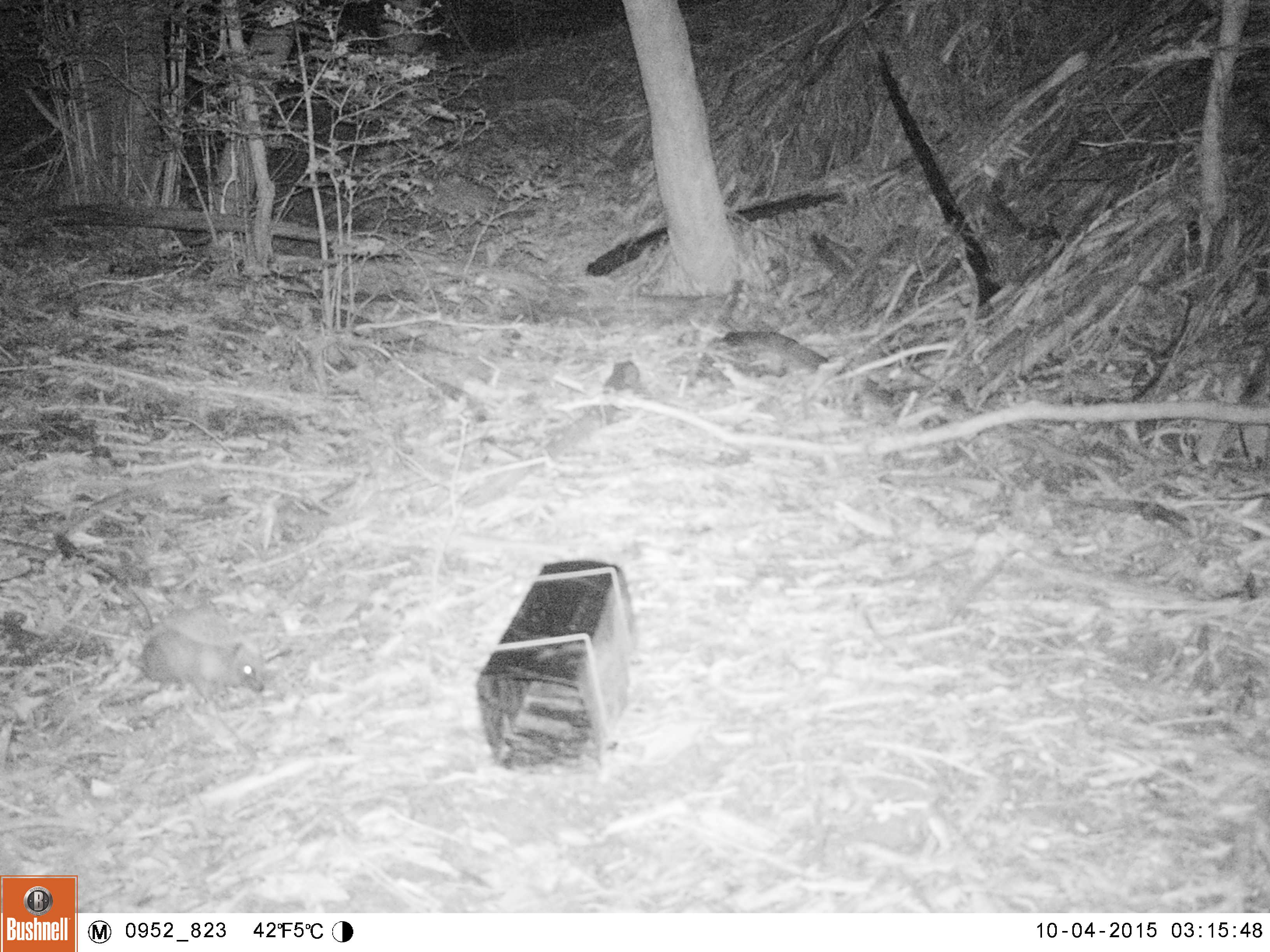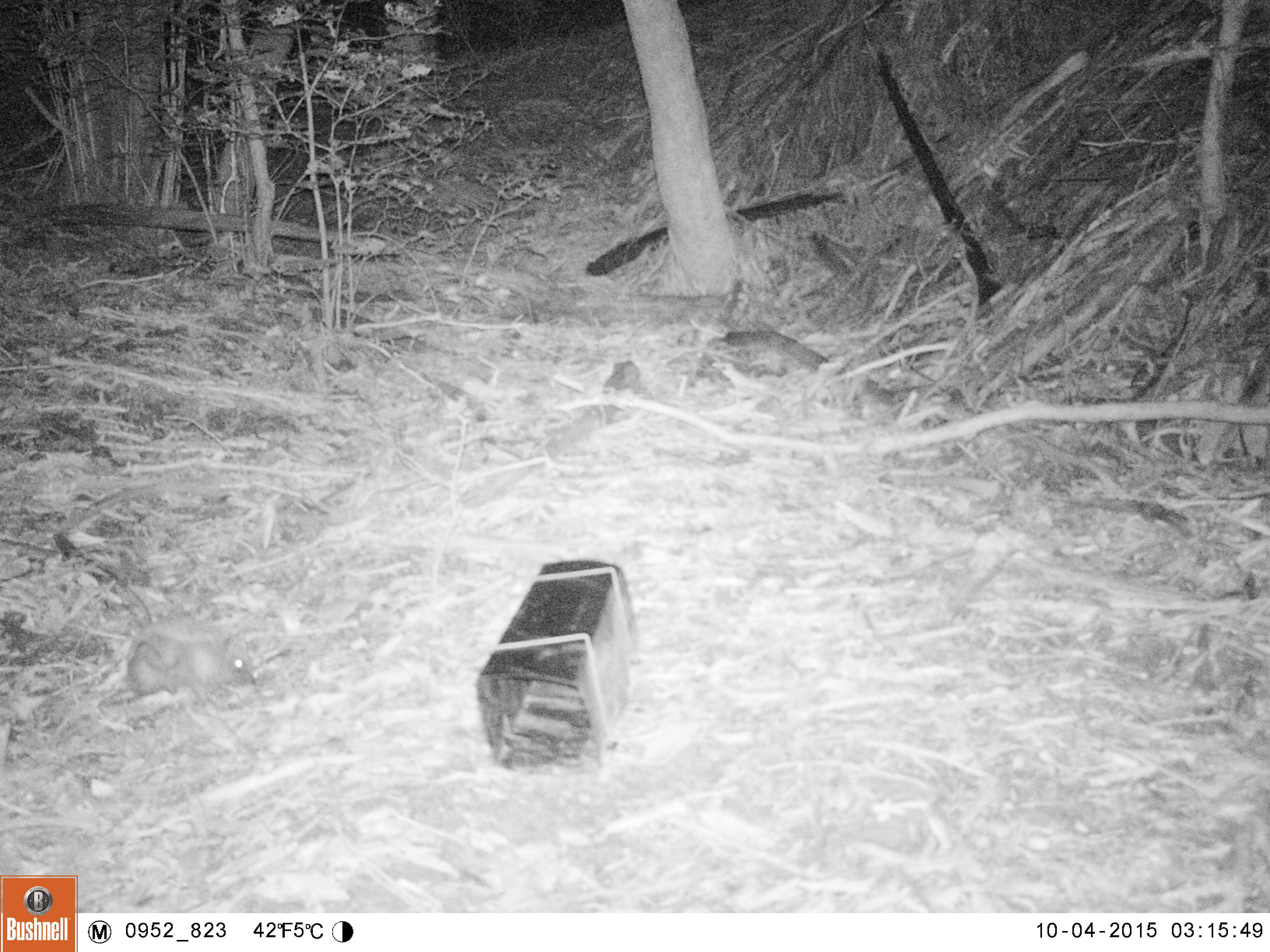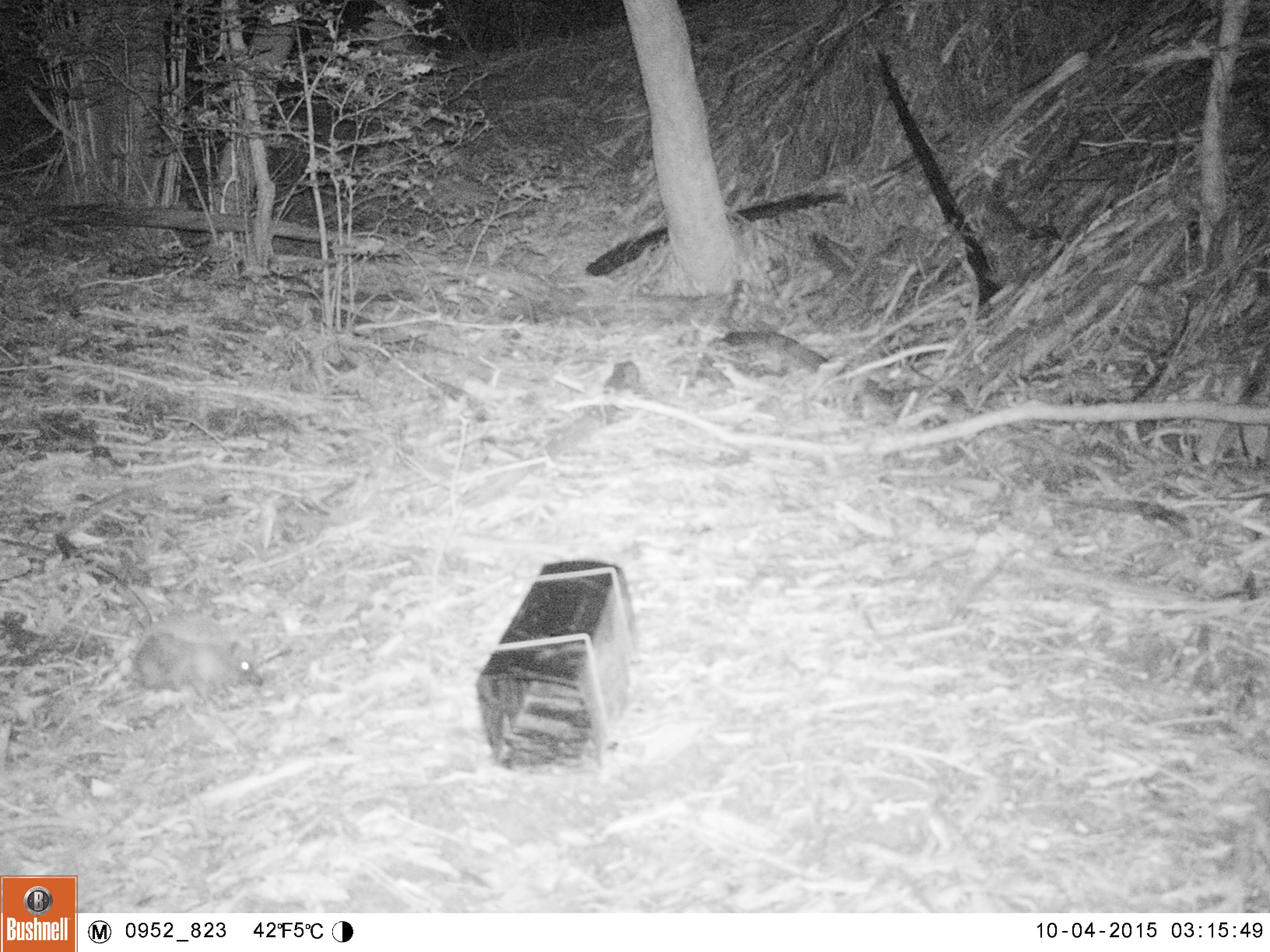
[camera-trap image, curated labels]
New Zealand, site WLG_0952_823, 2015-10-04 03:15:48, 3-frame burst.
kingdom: Animalia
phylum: Chordata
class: Mammalia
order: Eulipotyphla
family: Erinaceidae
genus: Erinaceus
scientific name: Erinaceus europaeus europaeus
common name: european hedgehog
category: hedgehog